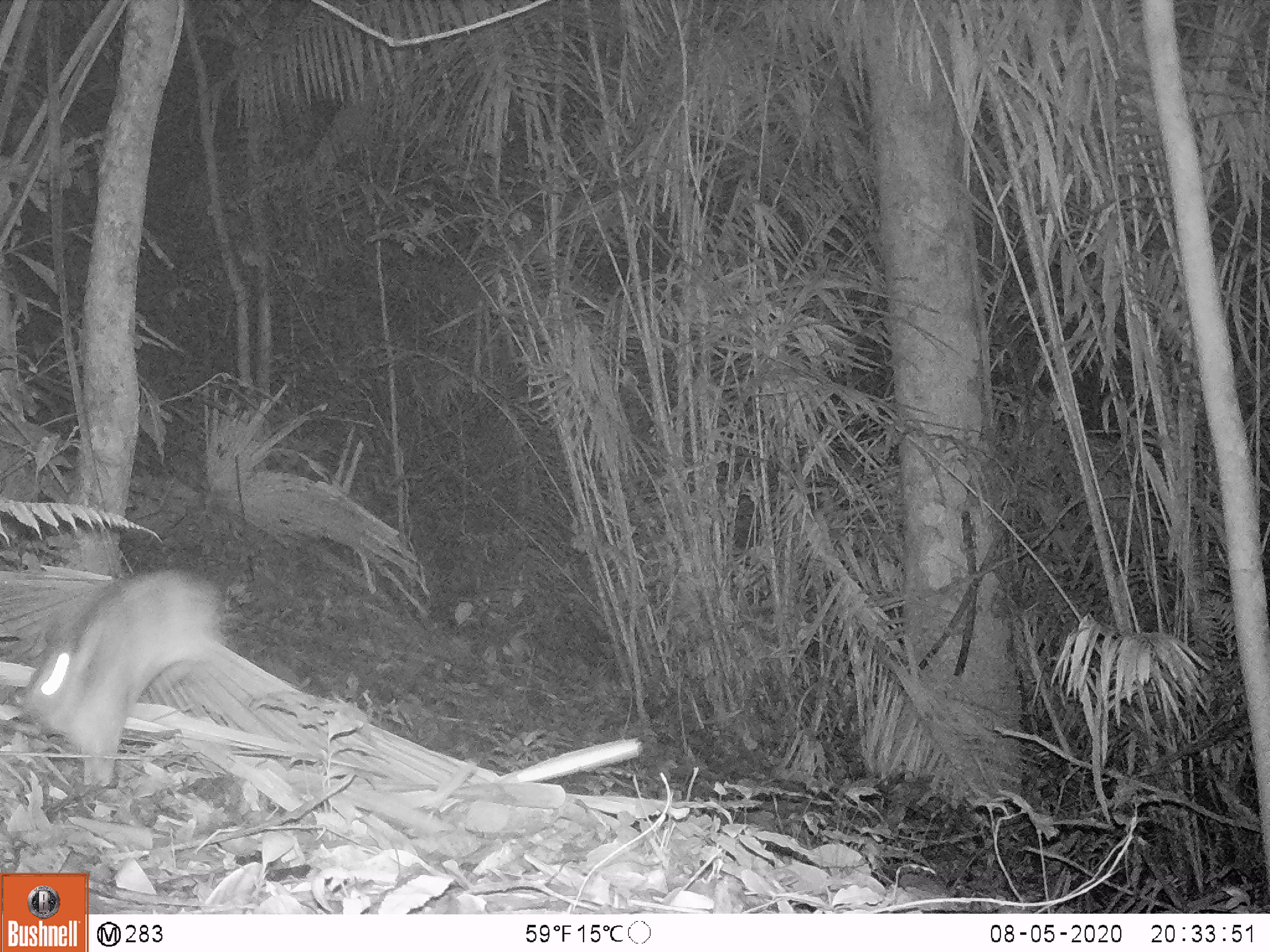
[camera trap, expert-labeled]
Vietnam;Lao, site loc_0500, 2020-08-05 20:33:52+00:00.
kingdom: Animalia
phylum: Chordata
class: Mammalia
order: Lagomorpha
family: Leporidae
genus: Nesolagus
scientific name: Nesolagus timminsi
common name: annamite striped rabbit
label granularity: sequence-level